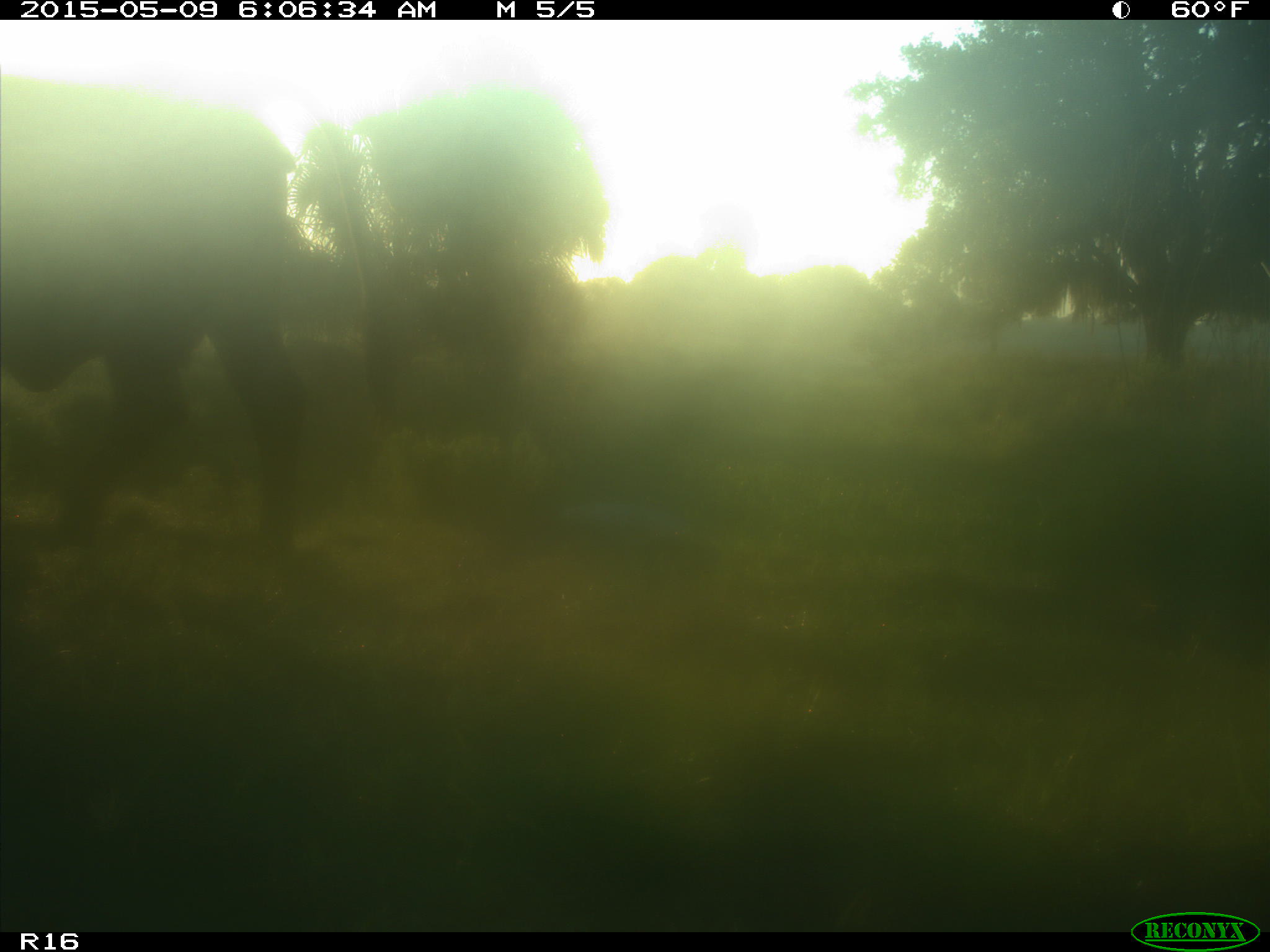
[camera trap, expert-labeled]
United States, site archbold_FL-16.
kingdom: Animalia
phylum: Chordata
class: Mammalia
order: Artiodactyla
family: Bovidae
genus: Bos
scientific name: Bos taurus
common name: domestic cow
Bos taurus (domestic cow).